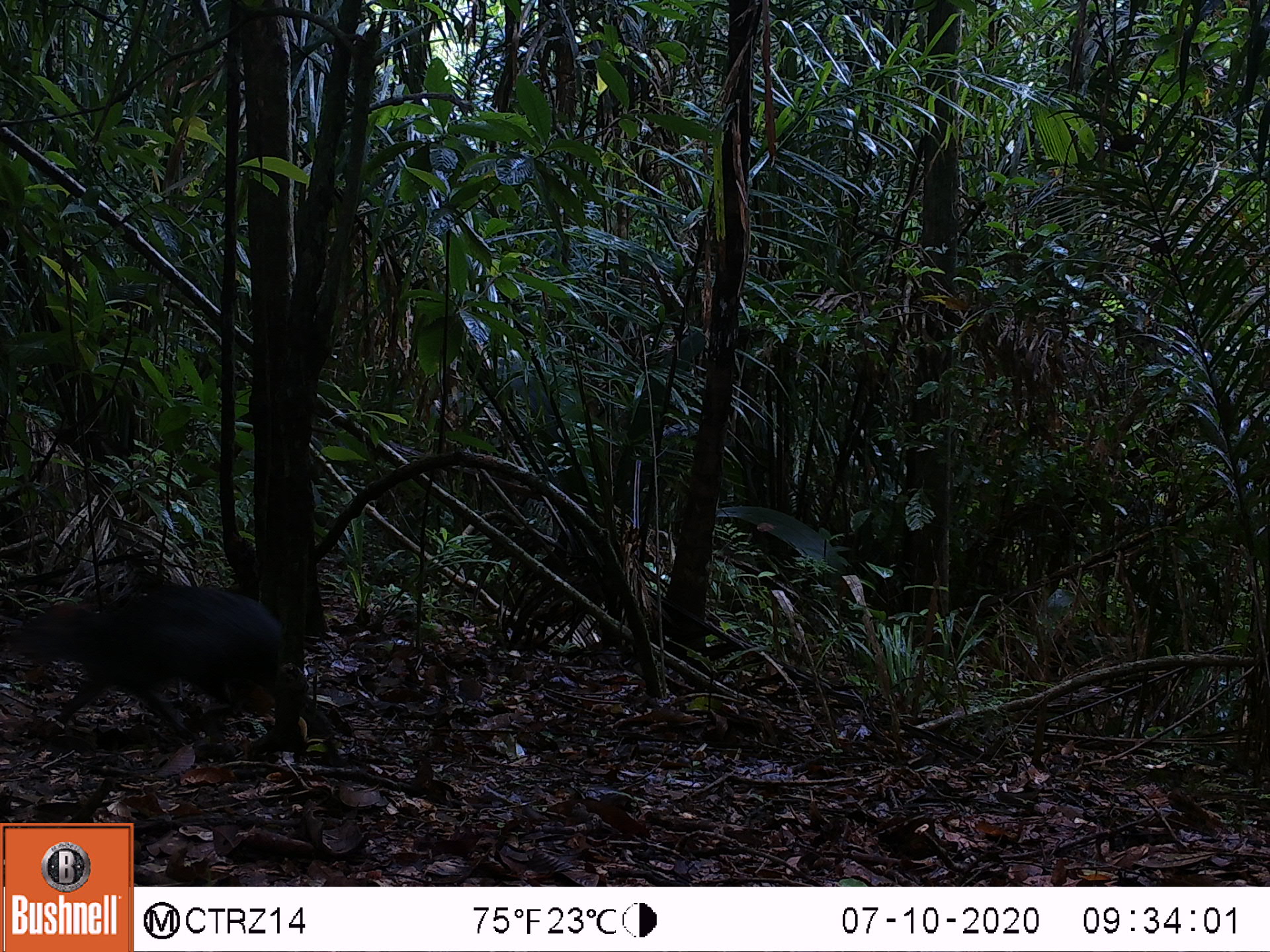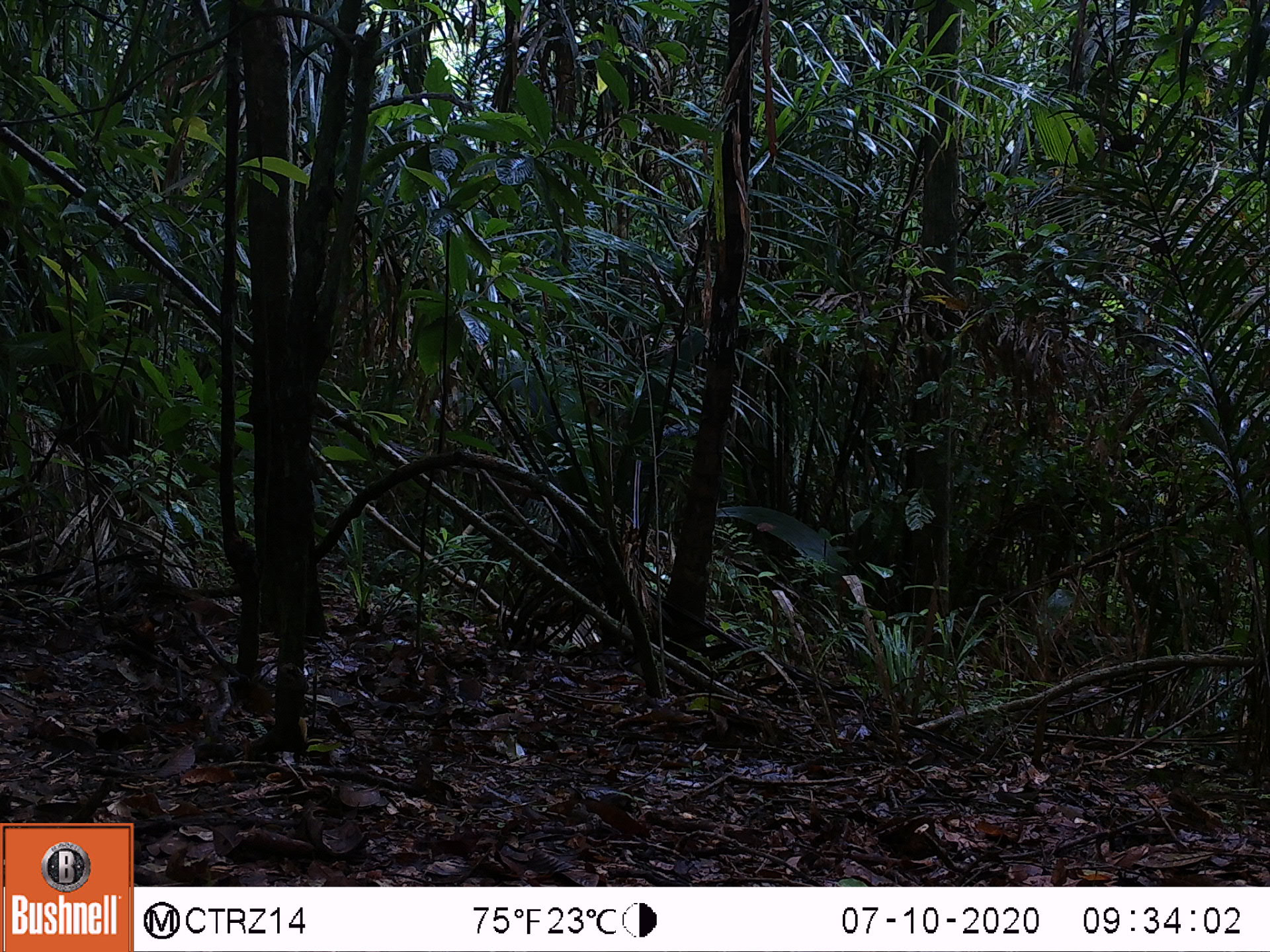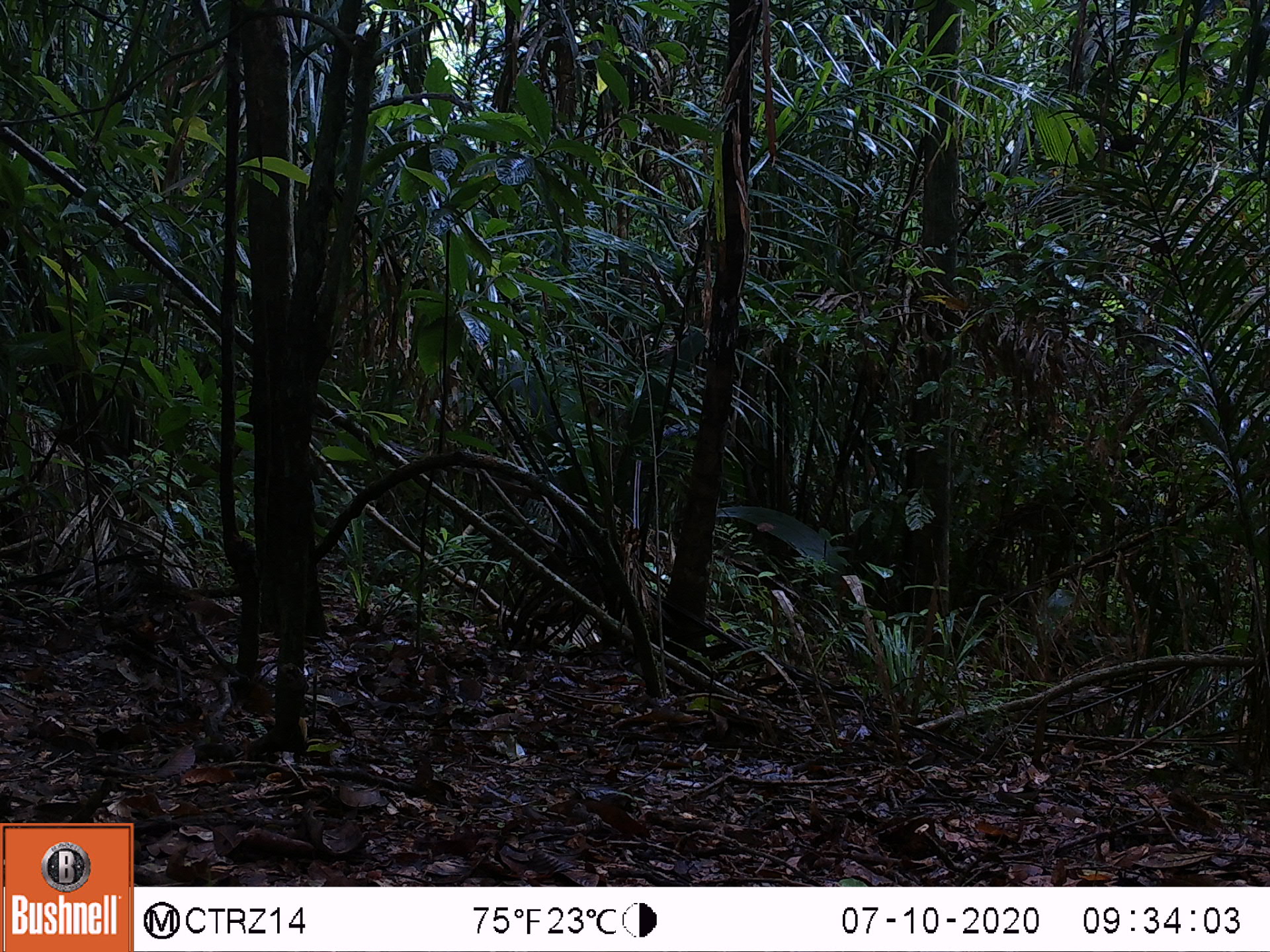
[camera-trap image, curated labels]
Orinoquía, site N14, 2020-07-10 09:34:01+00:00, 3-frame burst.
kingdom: Animalia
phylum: Chordata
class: Mammalia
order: Rodentia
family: Dasyproctidae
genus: Dasyprocta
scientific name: Dasyprocta fuliginosa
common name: black agouti